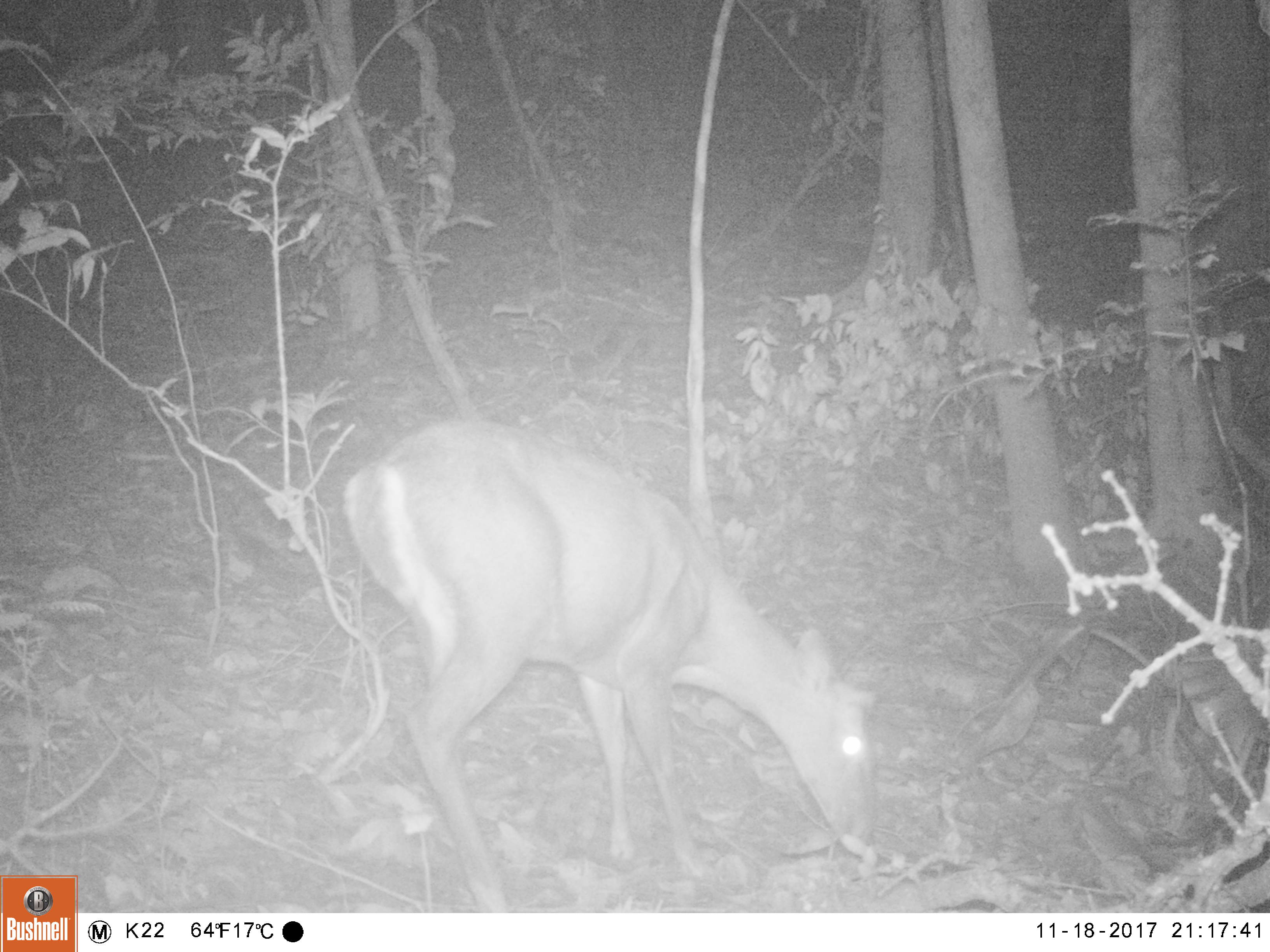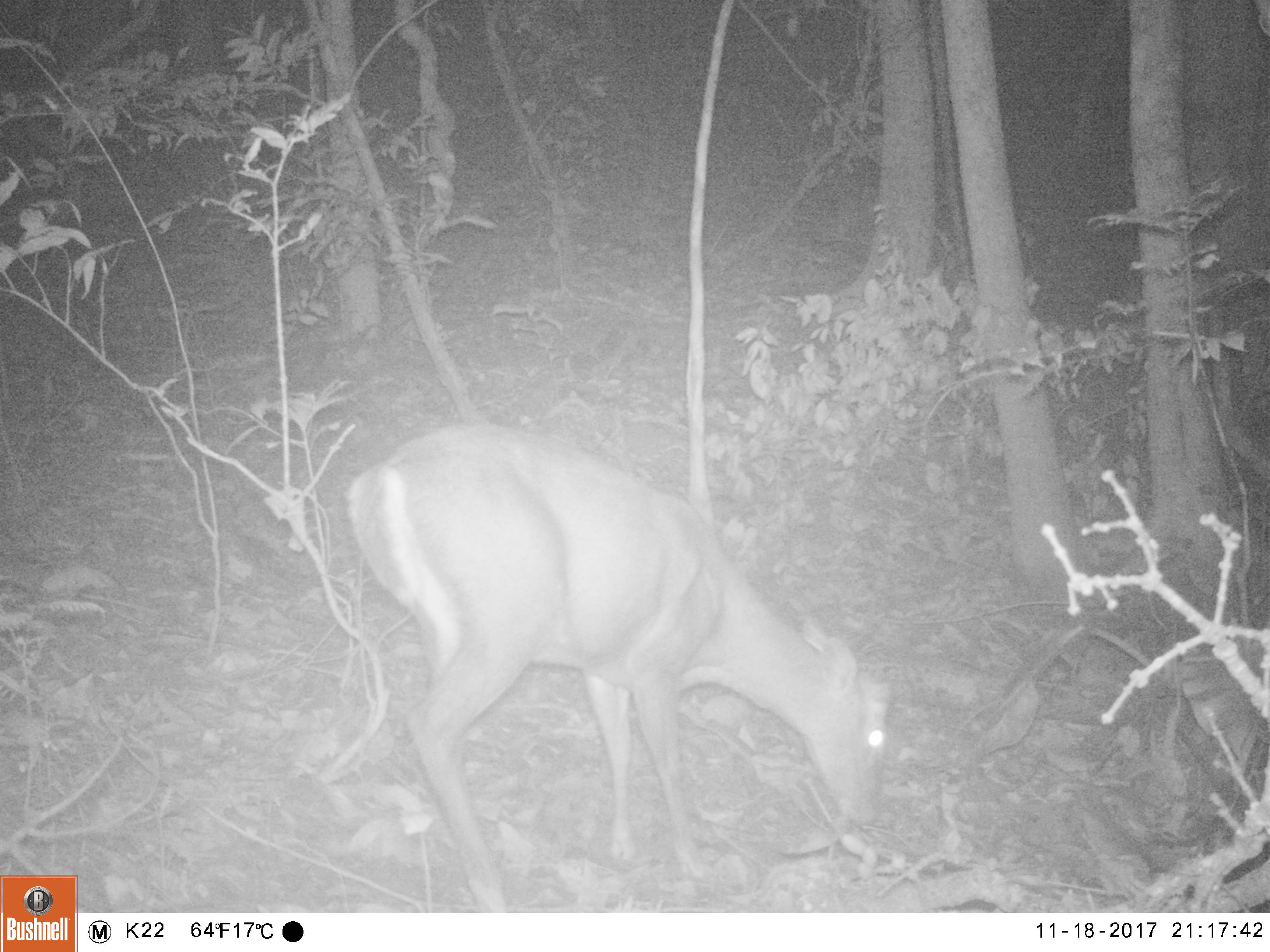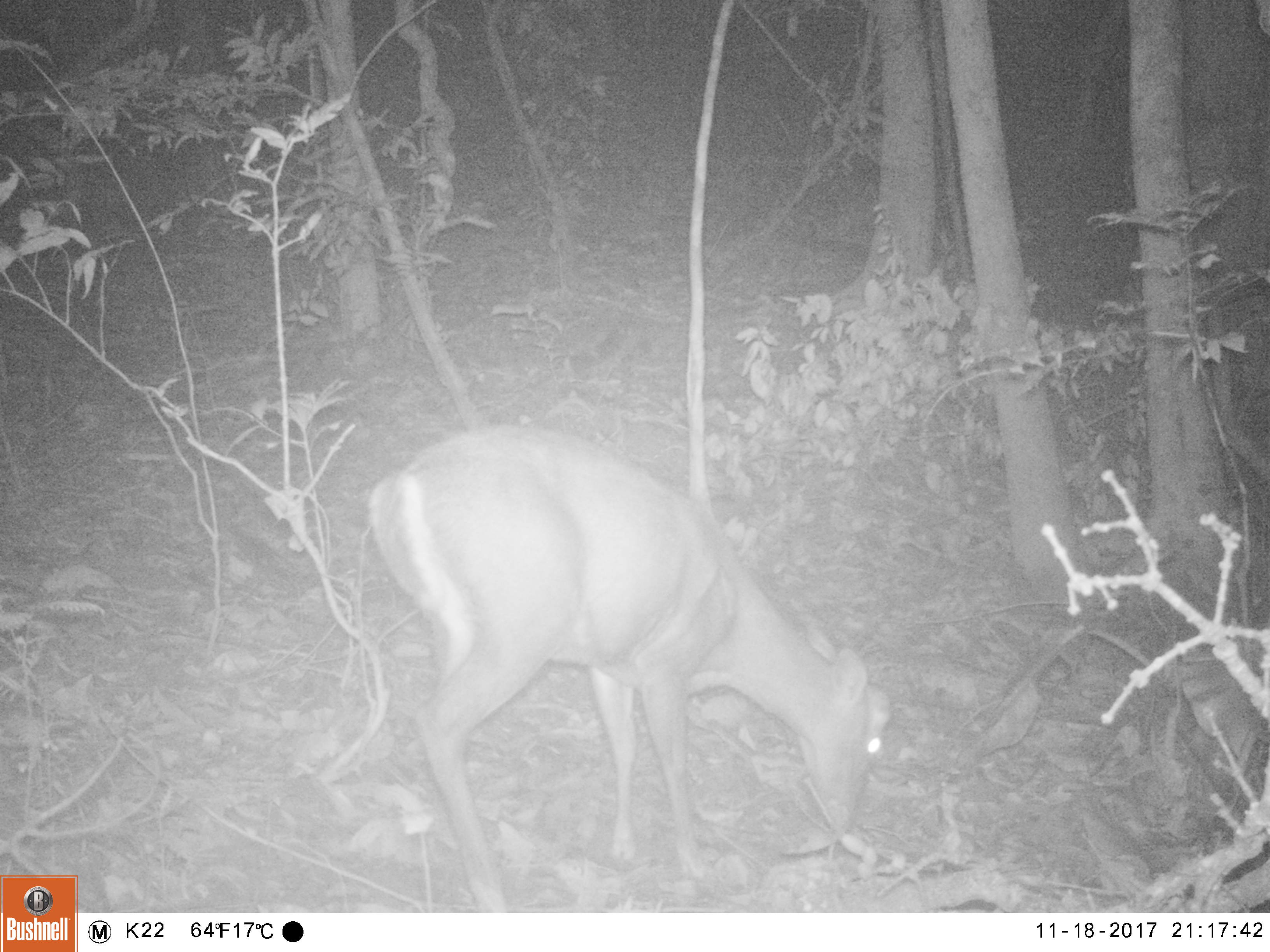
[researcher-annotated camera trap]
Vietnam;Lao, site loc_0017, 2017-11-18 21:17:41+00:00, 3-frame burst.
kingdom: Animalia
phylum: Chordata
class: Mammalia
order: Artiodactyla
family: Cervidae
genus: Muntiacus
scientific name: Muntiacus rooseveltorum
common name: roosevelt's muntjac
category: roosevelts muntjac group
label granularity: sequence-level